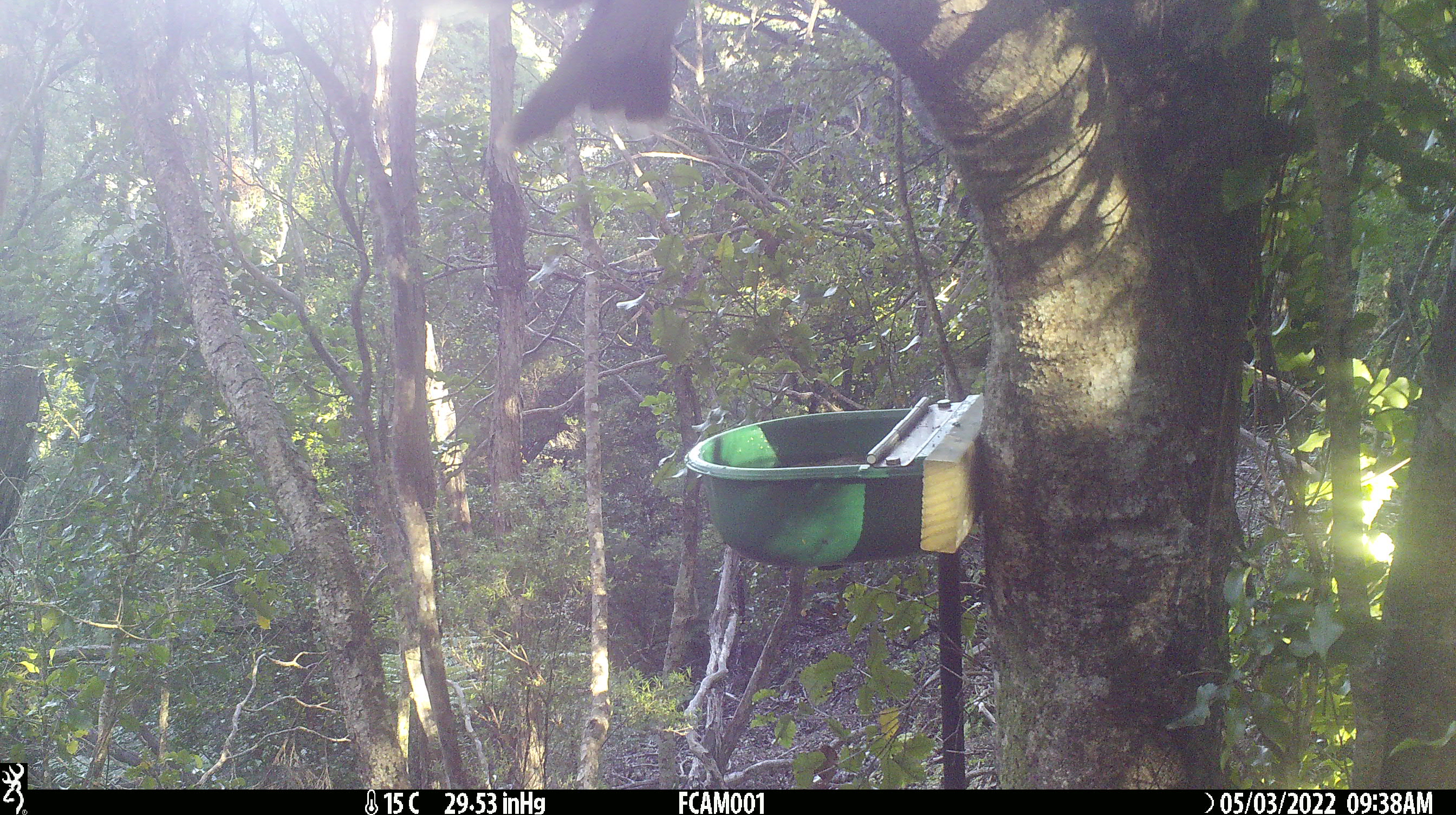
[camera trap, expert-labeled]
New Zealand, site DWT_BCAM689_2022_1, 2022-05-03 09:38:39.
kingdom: Animalia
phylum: Chordata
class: Aves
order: Columbiformes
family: Columbidae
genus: Hemiphaga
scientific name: Hemiphaga novaeseelandiae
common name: new zealand pigeon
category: kereru